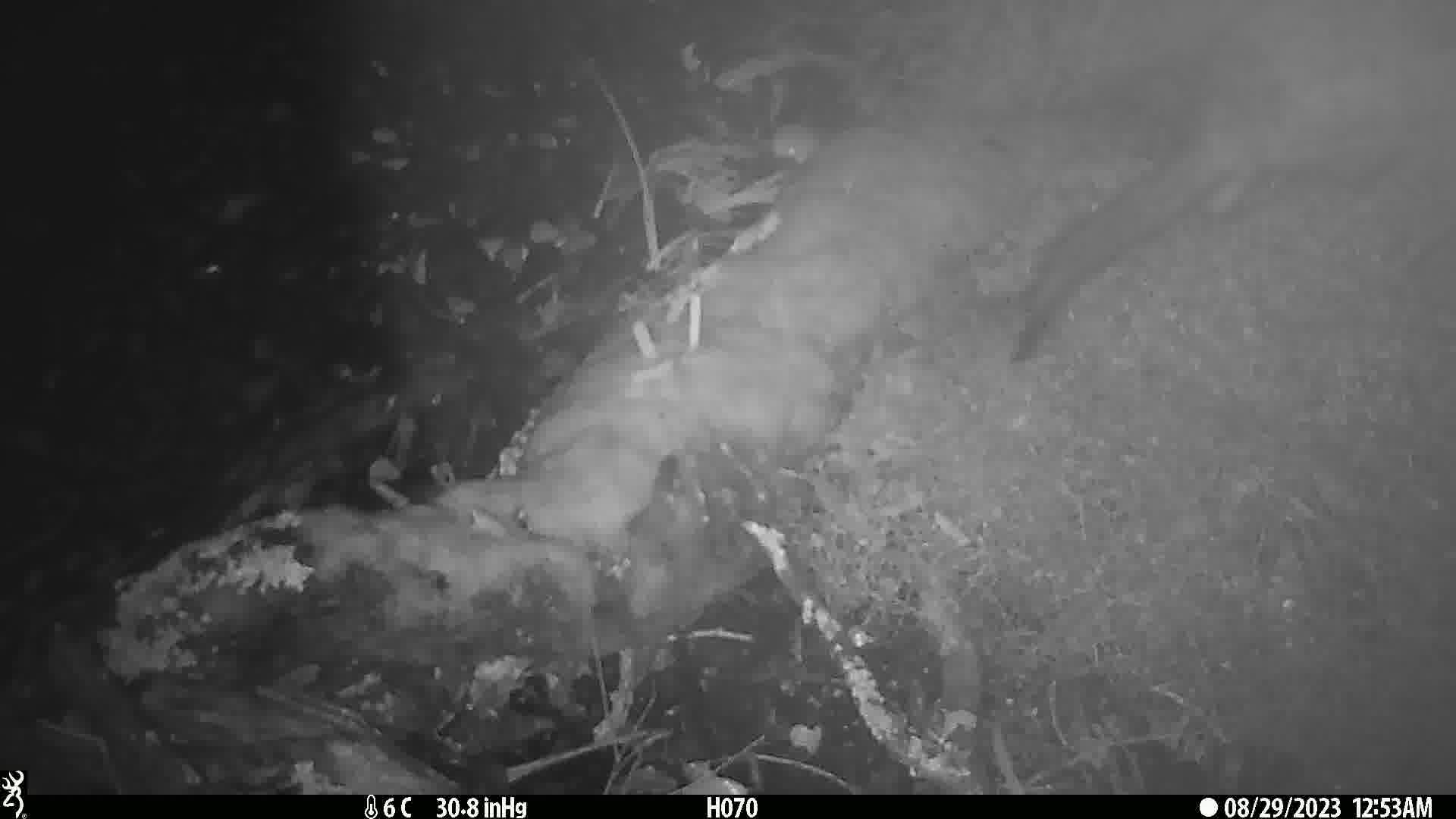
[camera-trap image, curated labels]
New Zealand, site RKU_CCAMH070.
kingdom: Animalia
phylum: Chordata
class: Mammalia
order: Diprotodontia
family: Phalangeridae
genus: Trichosurus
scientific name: Trichosurus vulpecula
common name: common brushtail possum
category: possum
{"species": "possum (common brushtail possum) (Trichosurus vulpecula)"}